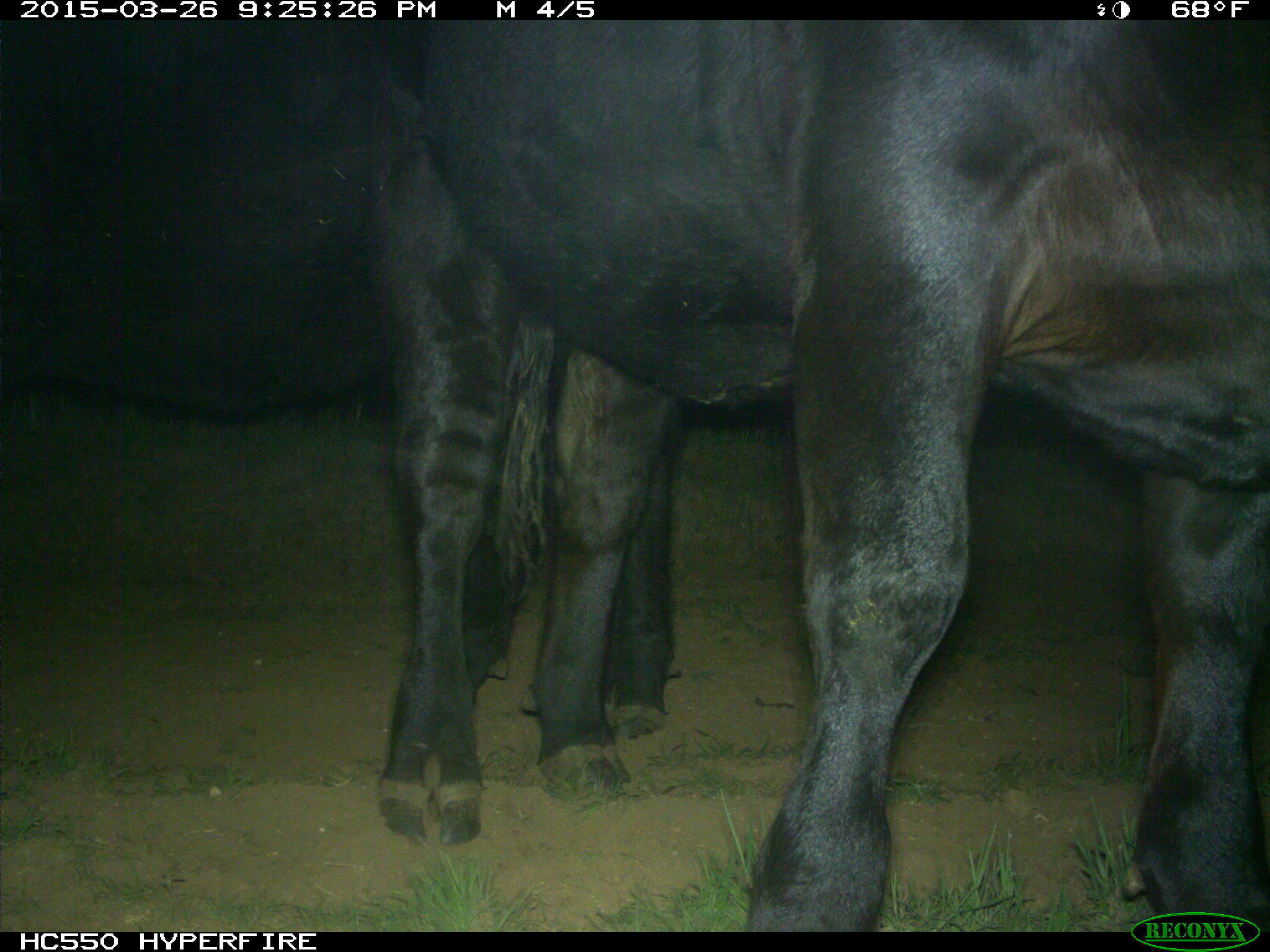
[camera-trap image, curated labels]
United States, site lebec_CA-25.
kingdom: Animalia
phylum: Chordata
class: Mammalia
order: Artiodactyla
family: Bovidae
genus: Bos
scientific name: Bos taurus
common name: domestic cow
Bos taurus (domestic cow).